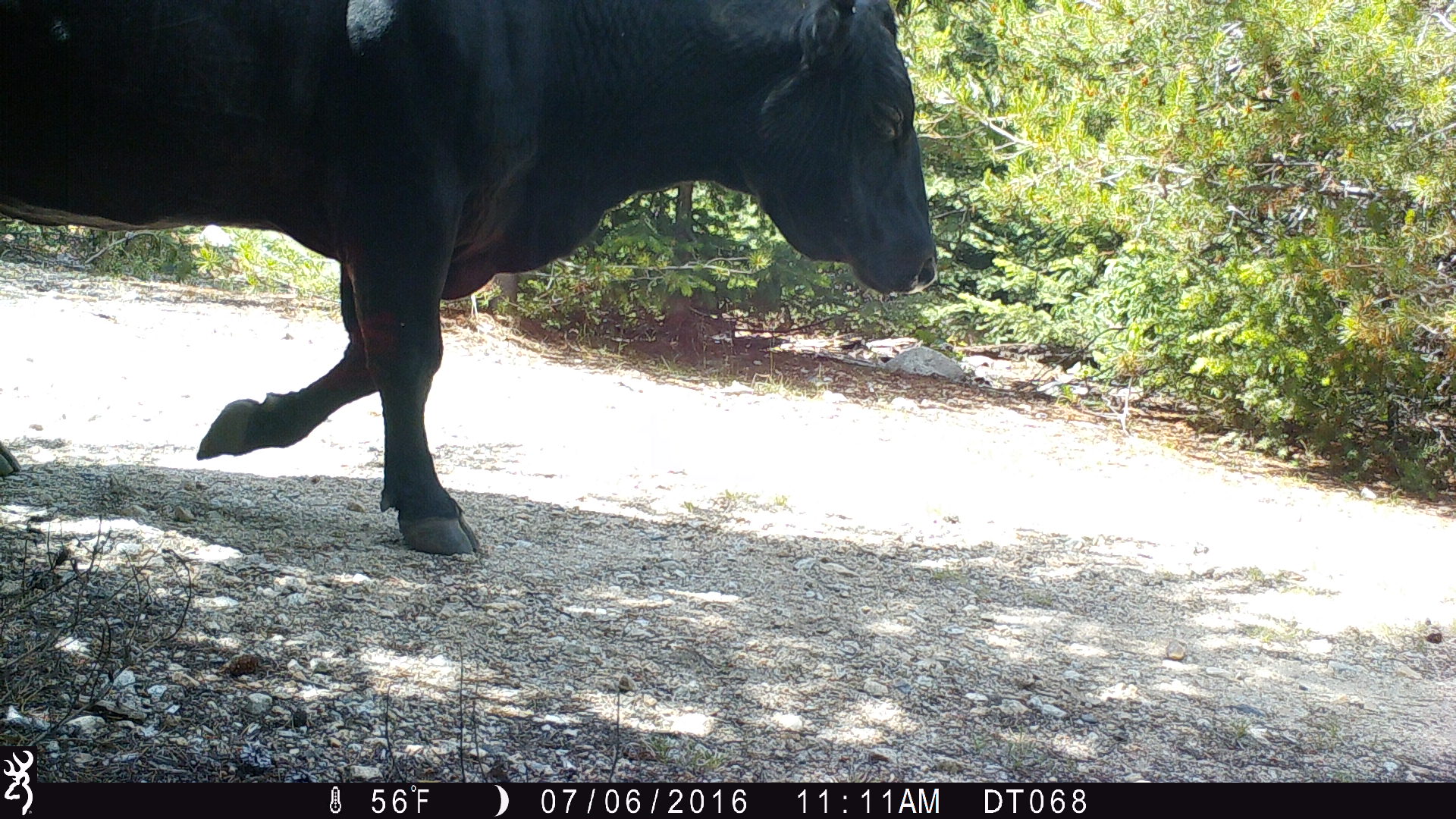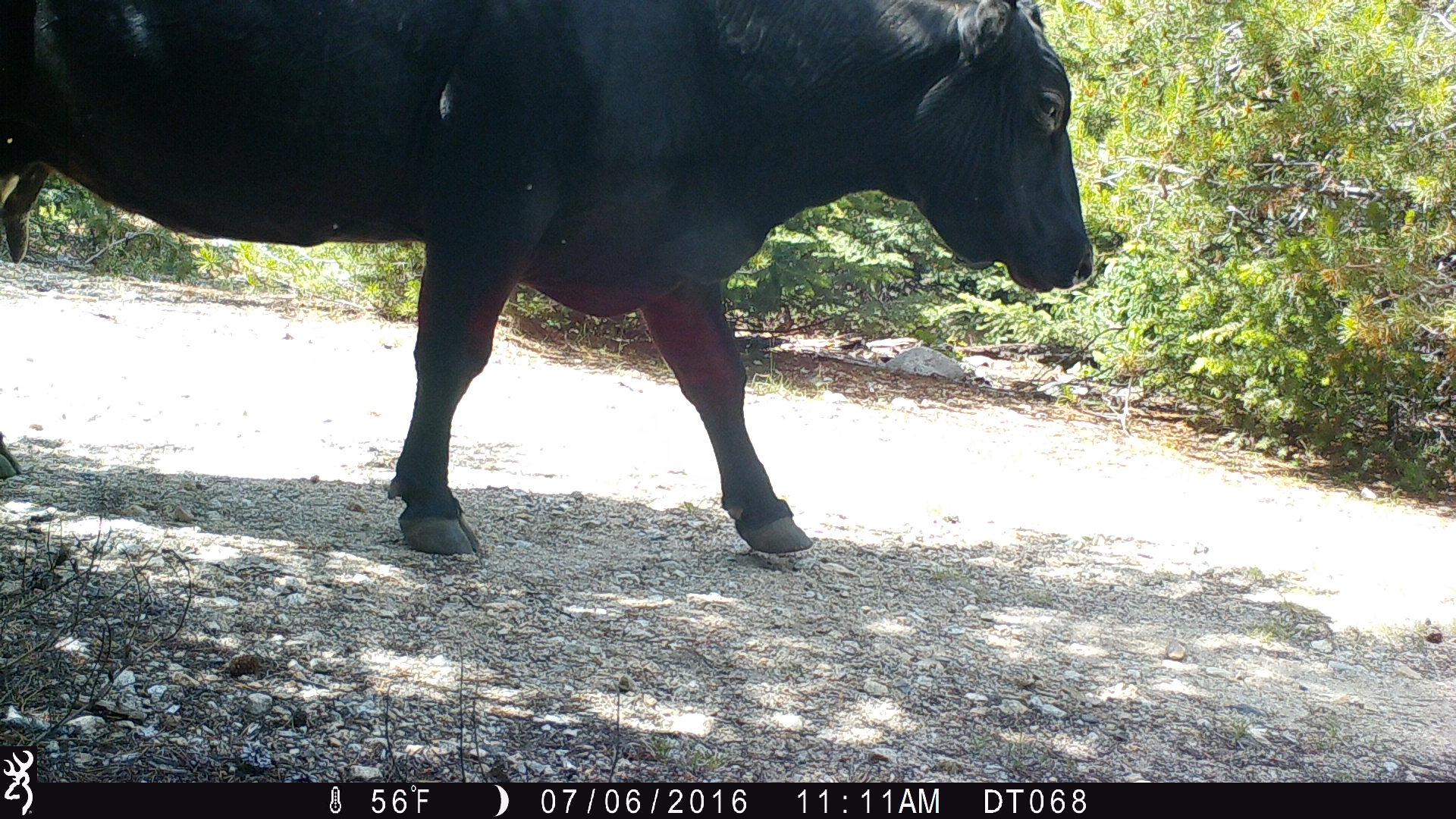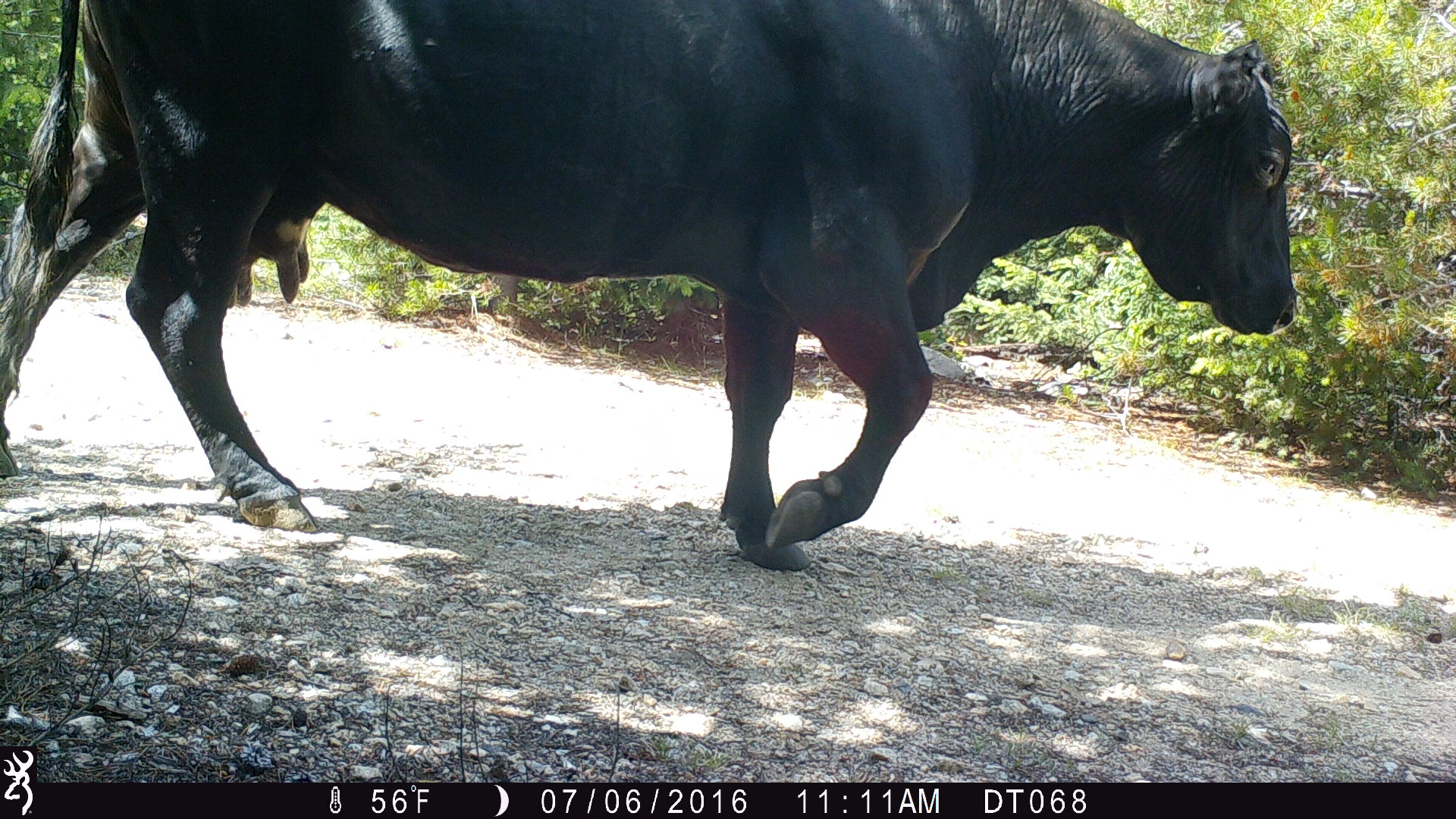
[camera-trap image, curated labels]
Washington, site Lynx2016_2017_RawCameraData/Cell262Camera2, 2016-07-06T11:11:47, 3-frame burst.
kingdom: Animalia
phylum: Chordata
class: Mammalia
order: Artiodactyla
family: Bovidae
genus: Bos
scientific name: Bos taurus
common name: domestic cattle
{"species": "domestic cattle (Bos taurus)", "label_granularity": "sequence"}